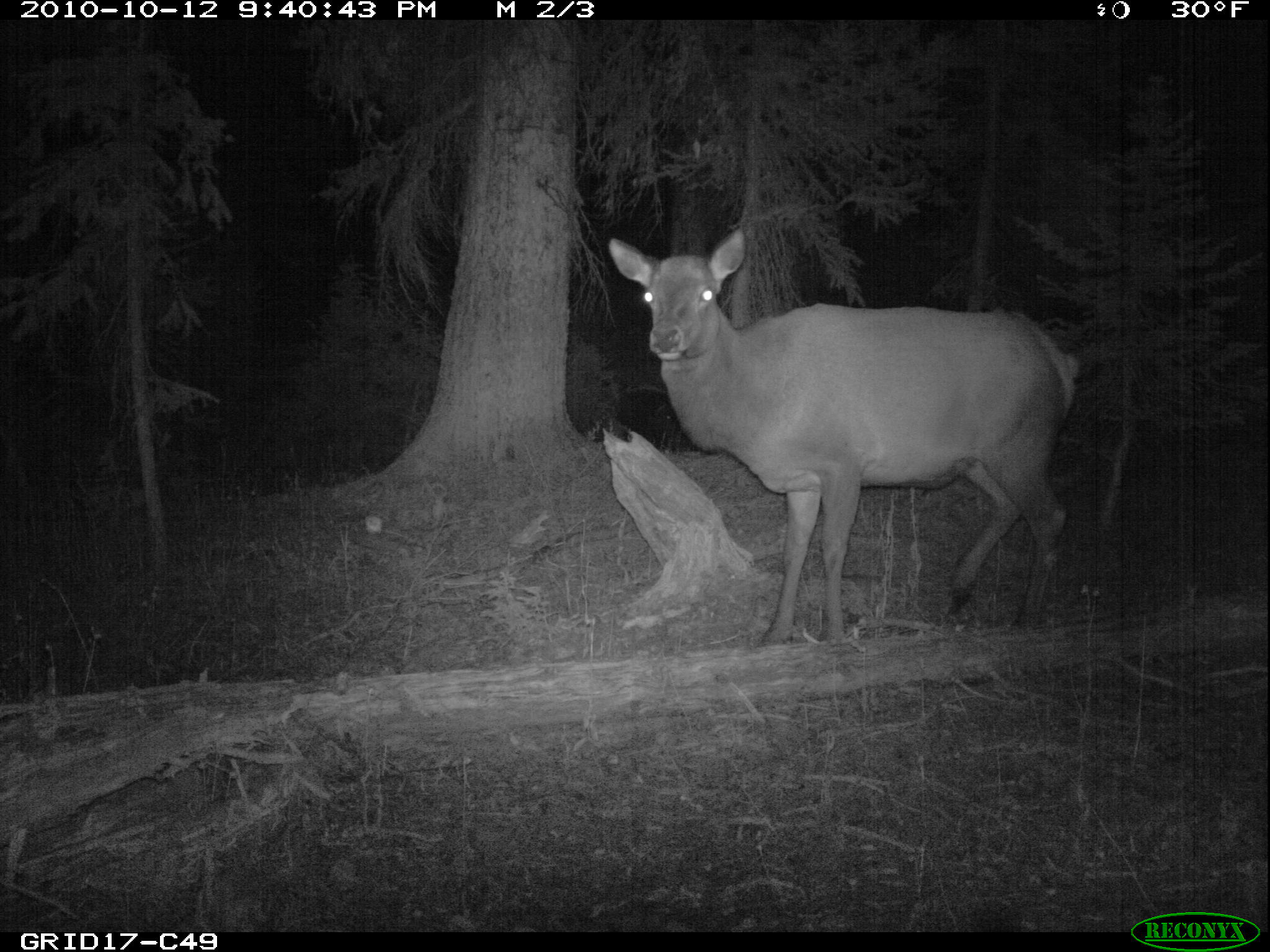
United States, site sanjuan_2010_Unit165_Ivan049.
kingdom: Animalia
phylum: Chordata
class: Mammalia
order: Artiodactyla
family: Cervidae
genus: Cervus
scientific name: Cervus elaphus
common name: red deer